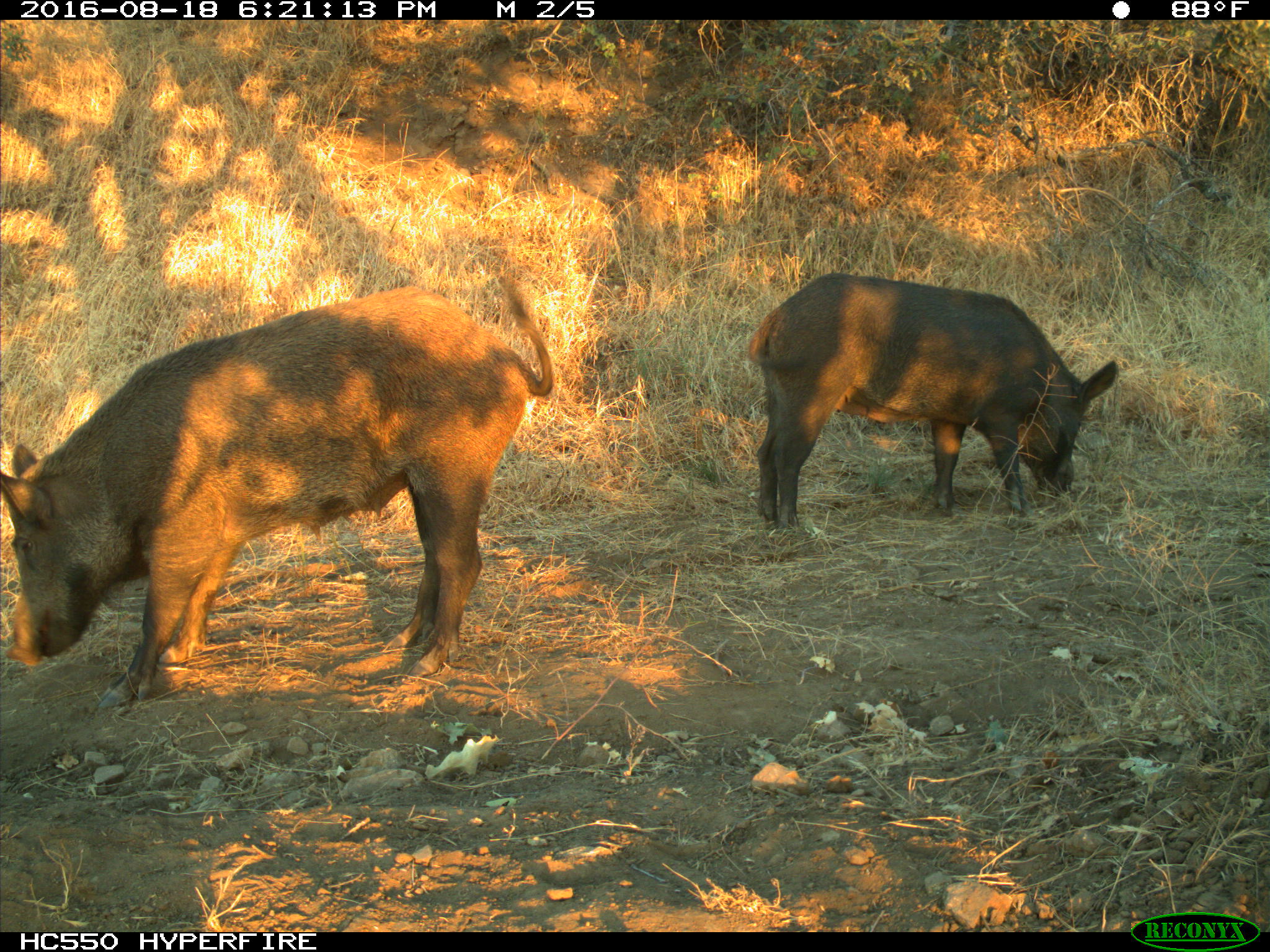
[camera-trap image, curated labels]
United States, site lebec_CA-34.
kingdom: Animalia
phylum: Chordata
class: Mammalia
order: Artiodactyla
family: Suidae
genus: Sus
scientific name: Sus scrofa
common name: wild boar